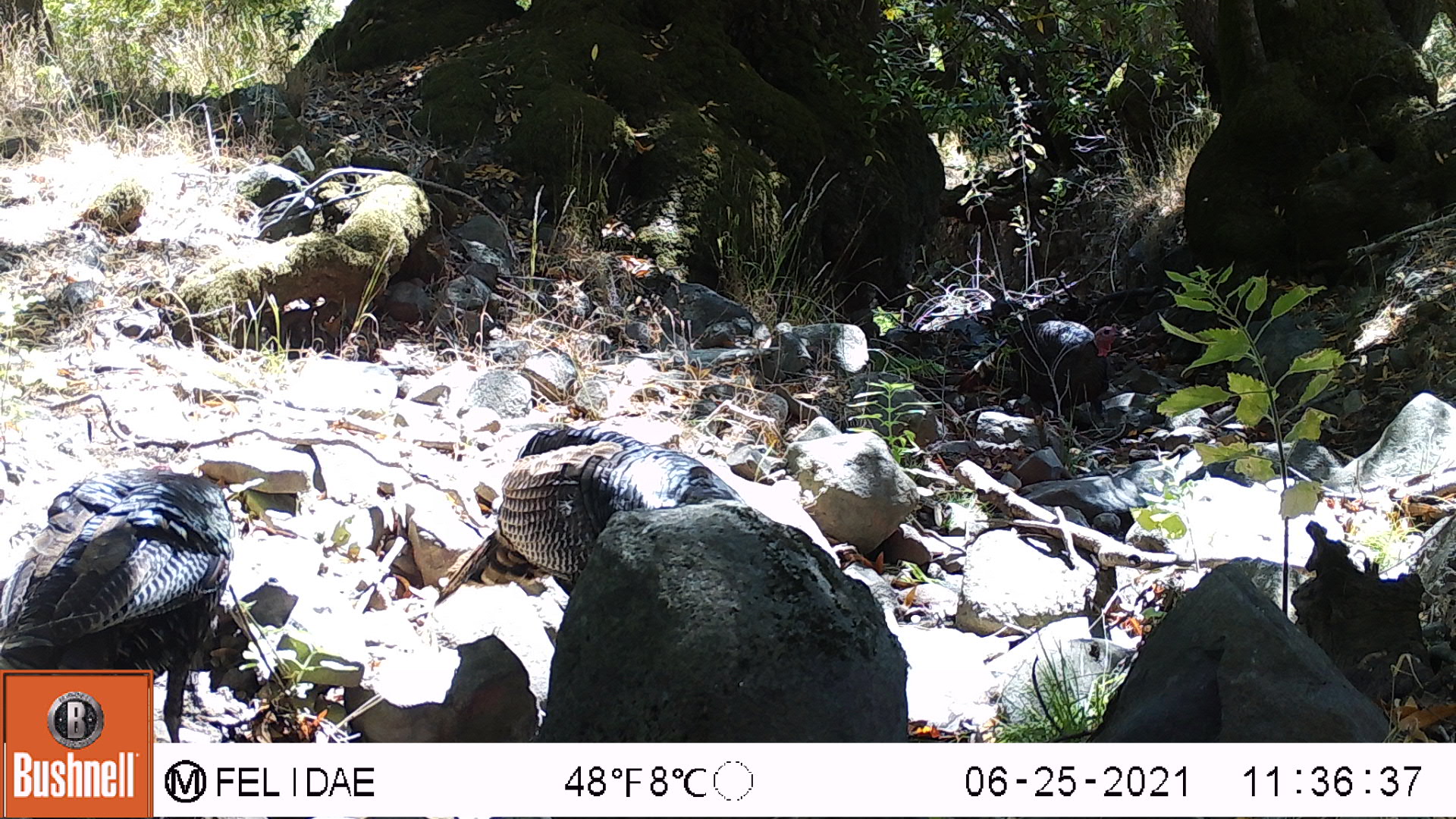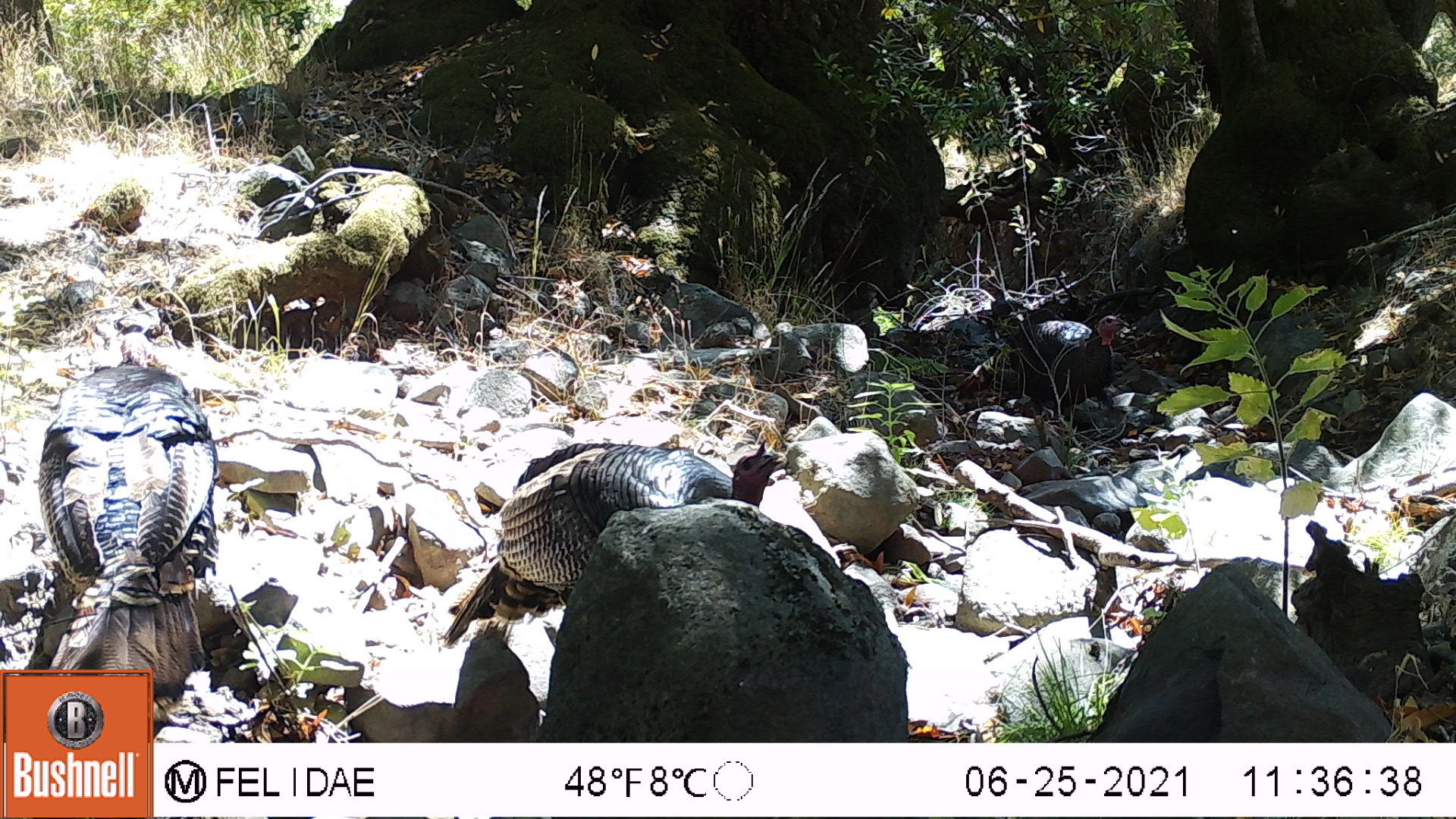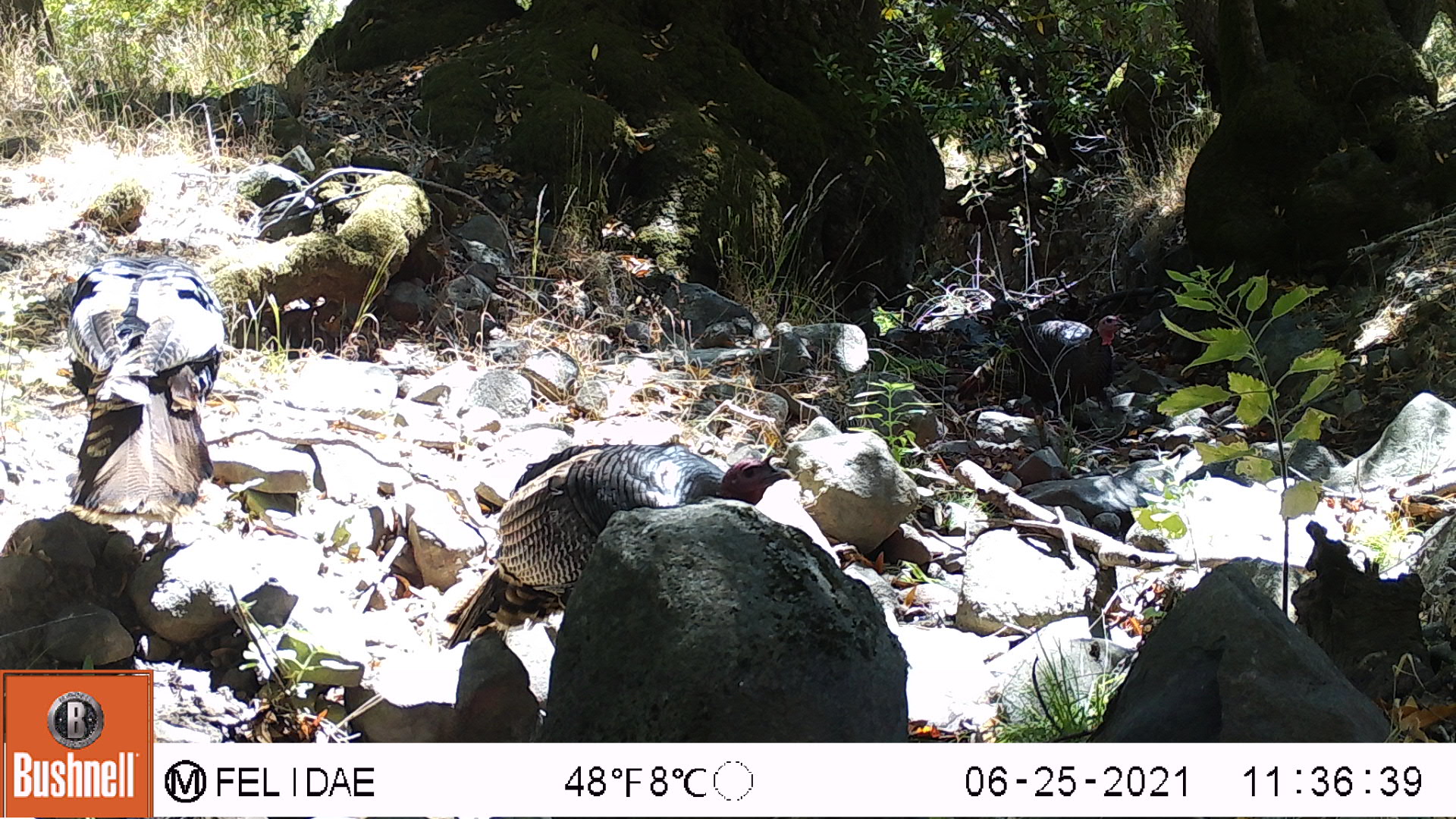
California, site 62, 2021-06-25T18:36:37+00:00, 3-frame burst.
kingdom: Animalia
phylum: Chordata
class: Aves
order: Galliformes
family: Phasianidae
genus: Meleagris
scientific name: Meleagris gallopavo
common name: turkey